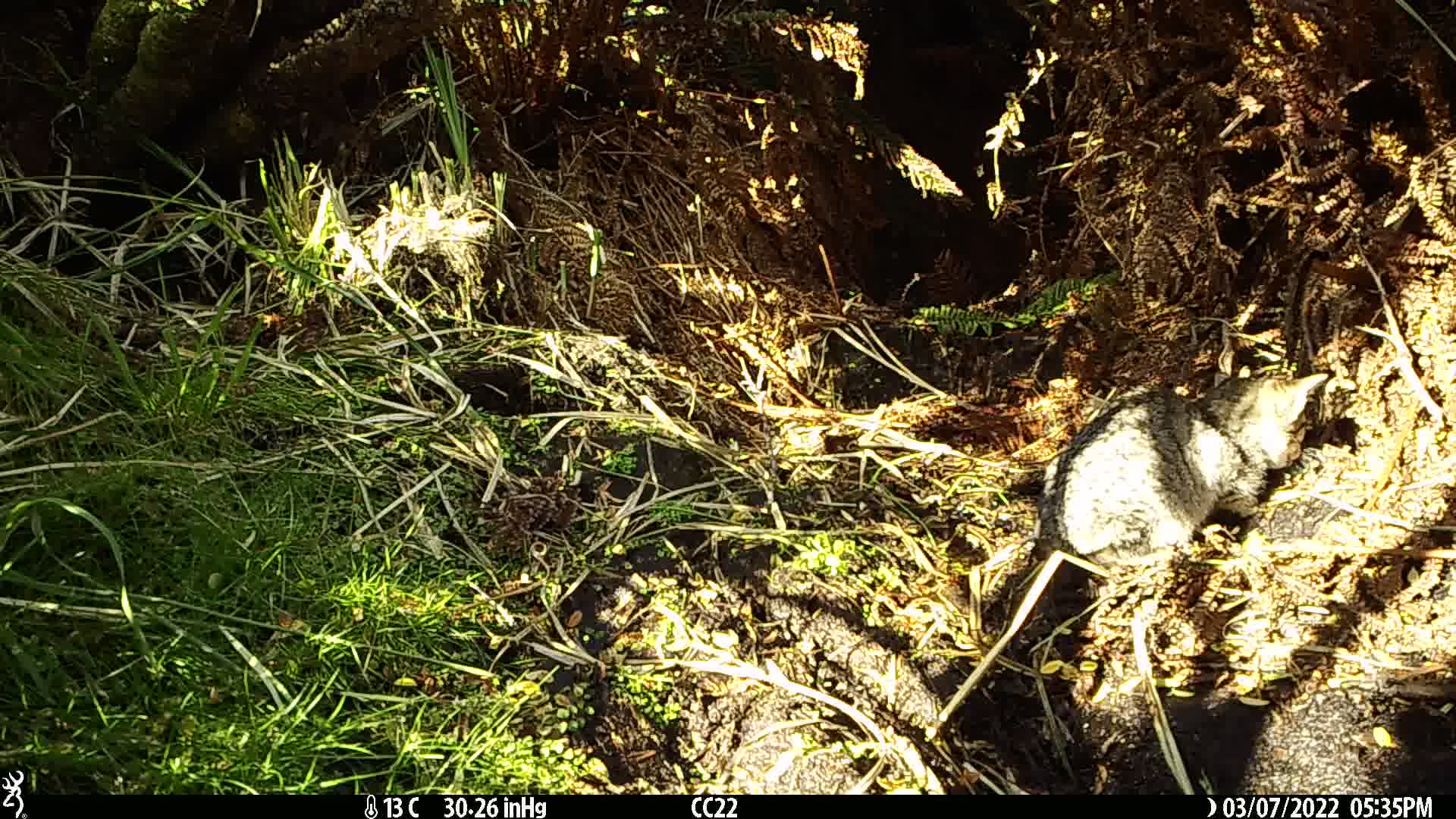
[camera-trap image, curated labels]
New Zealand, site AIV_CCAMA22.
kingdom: Animalia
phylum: Chordata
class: Mammalia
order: Carnivora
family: Felidae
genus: Felis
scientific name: Felis catus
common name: domestic cat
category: cat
Cat (domestic cat) (Felis catus).